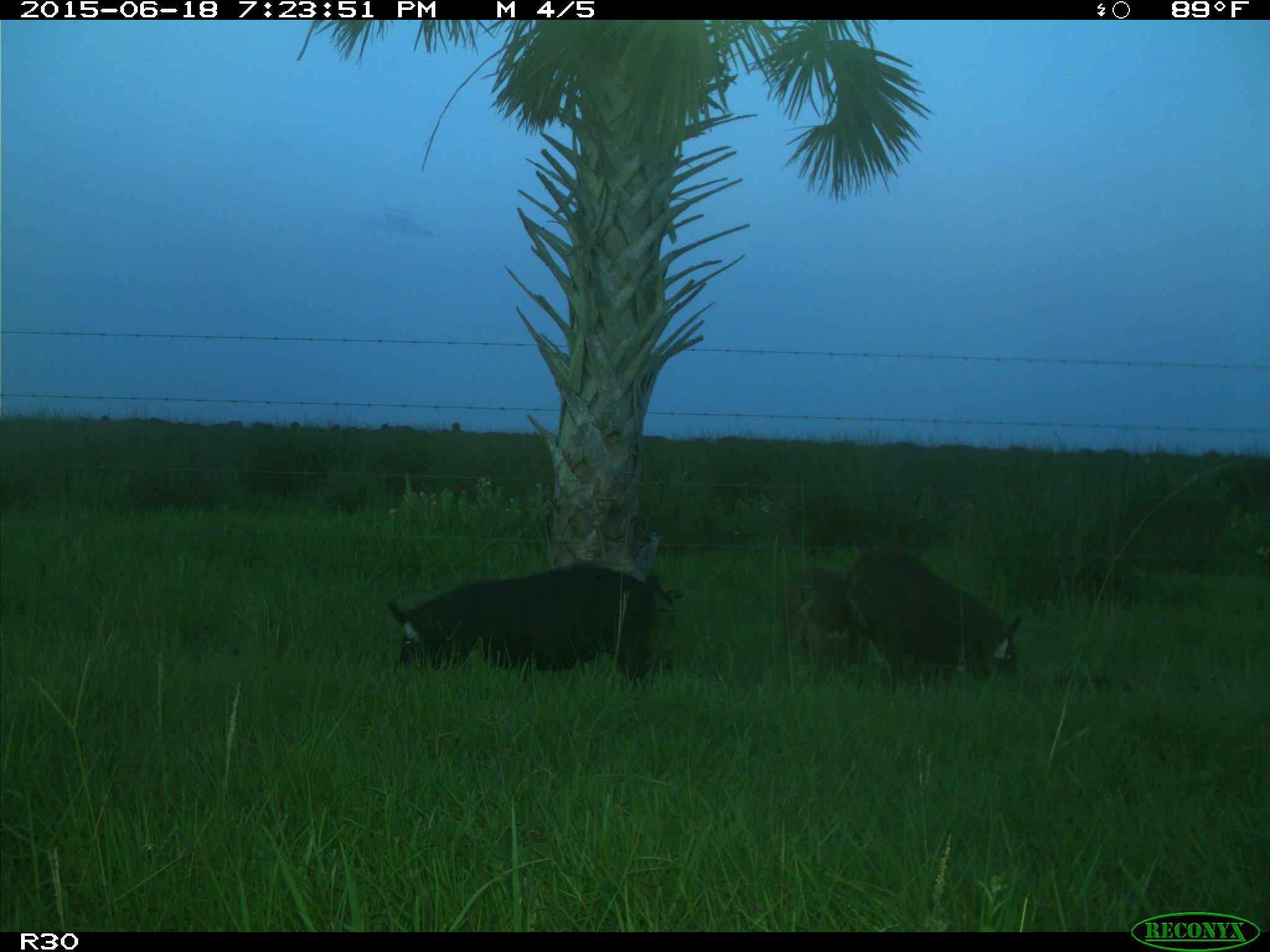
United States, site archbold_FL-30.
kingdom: Animalia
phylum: Chordata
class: Mammalia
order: Artiodactyla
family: Suidae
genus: Sus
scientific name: Sus scrofa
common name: wild boar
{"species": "Sus scrofa (wild boar)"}